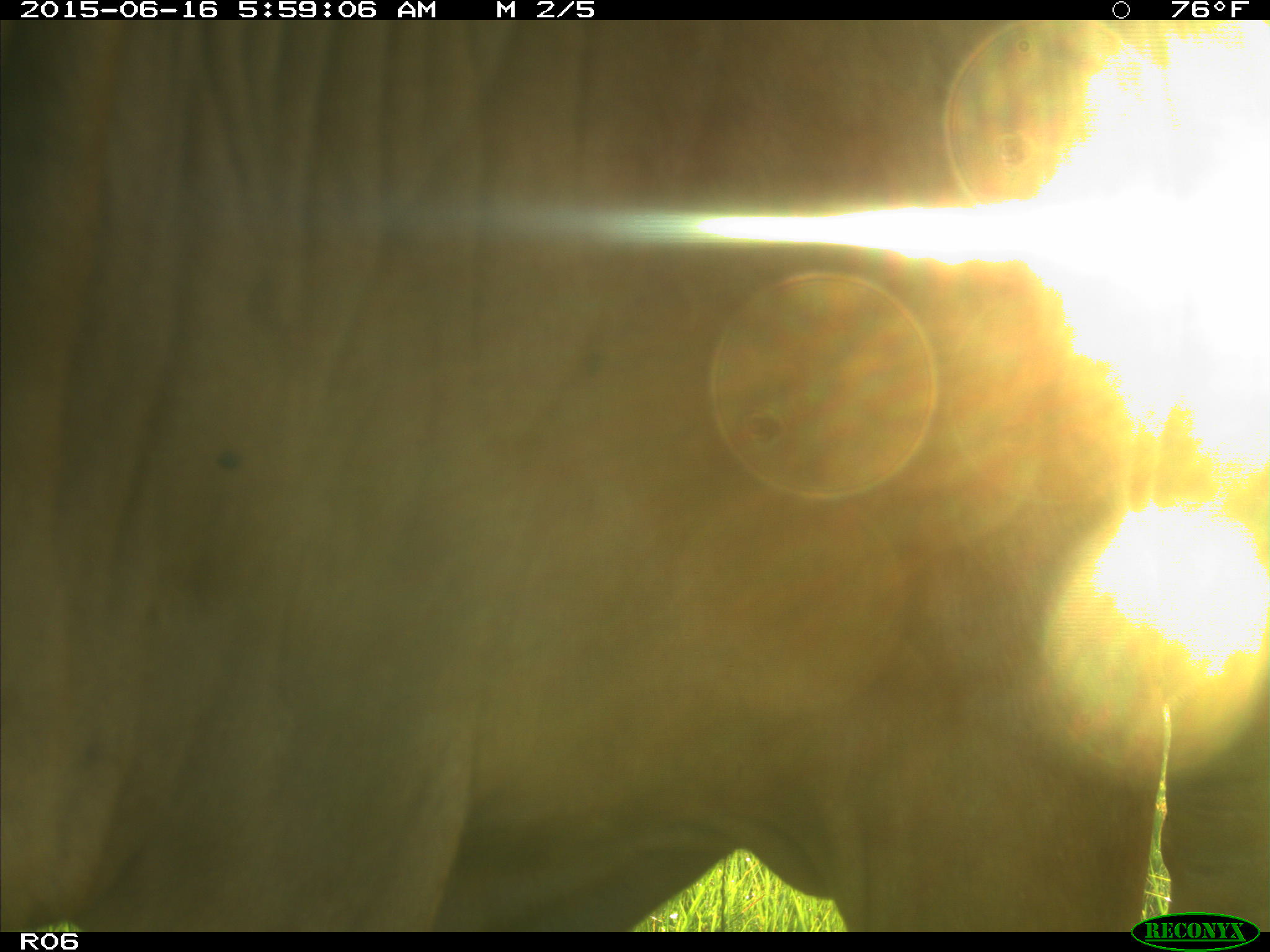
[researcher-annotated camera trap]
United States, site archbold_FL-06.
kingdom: Animalia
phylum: Chordata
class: Mammalia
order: Artiodactyla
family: Bovidae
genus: Bos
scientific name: Bos taurus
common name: domestic cow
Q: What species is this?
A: Bos taurus (domestic cow).